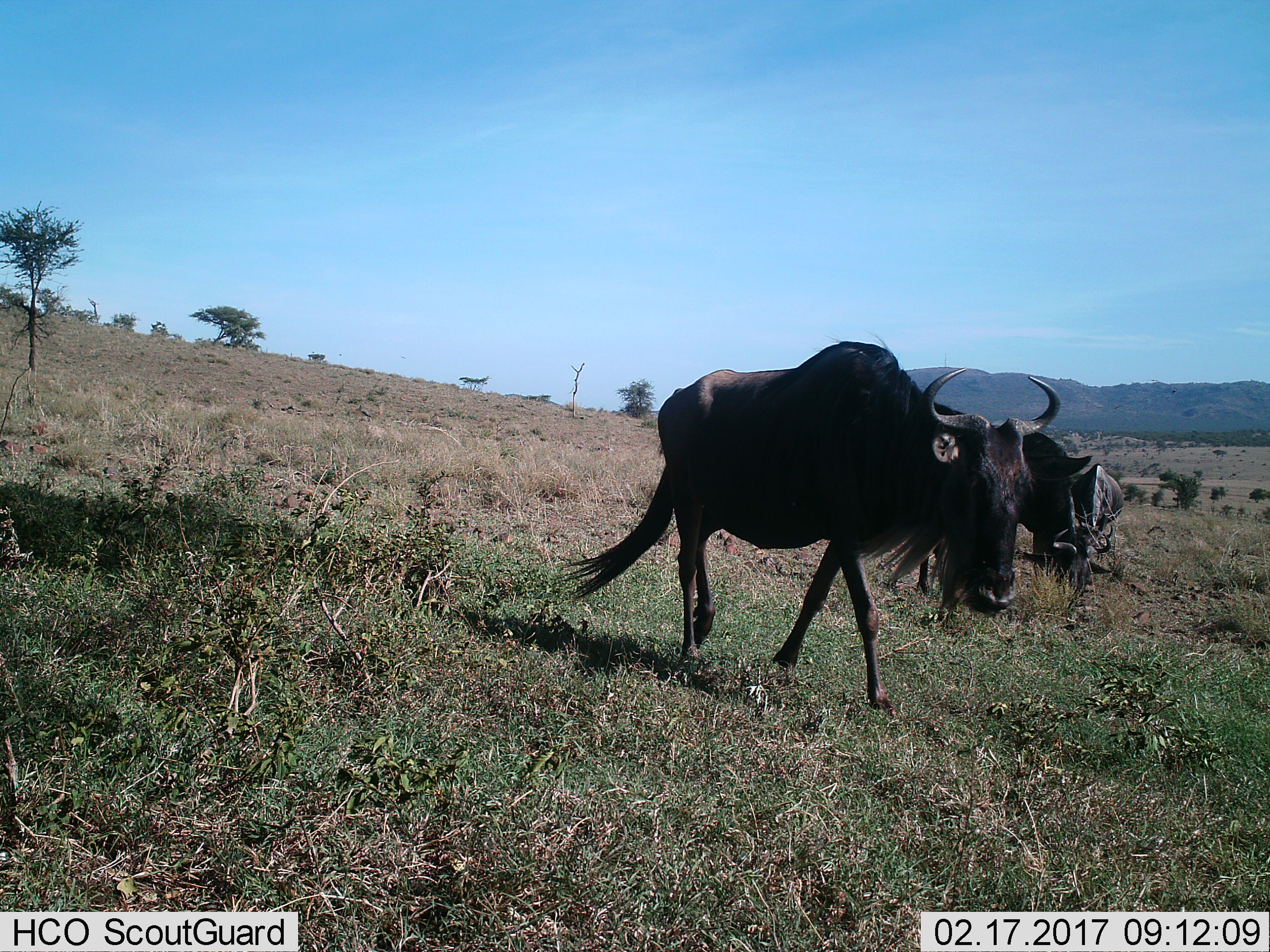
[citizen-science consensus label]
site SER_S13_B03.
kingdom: Animalia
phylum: Chordata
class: Mammalia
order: Artiodactyla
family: Bovidae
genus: Connochaetes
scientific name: Connochaetes taurinus taurinus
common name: blue wildebeest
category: wildebeestblue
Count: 2.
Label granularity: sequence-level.